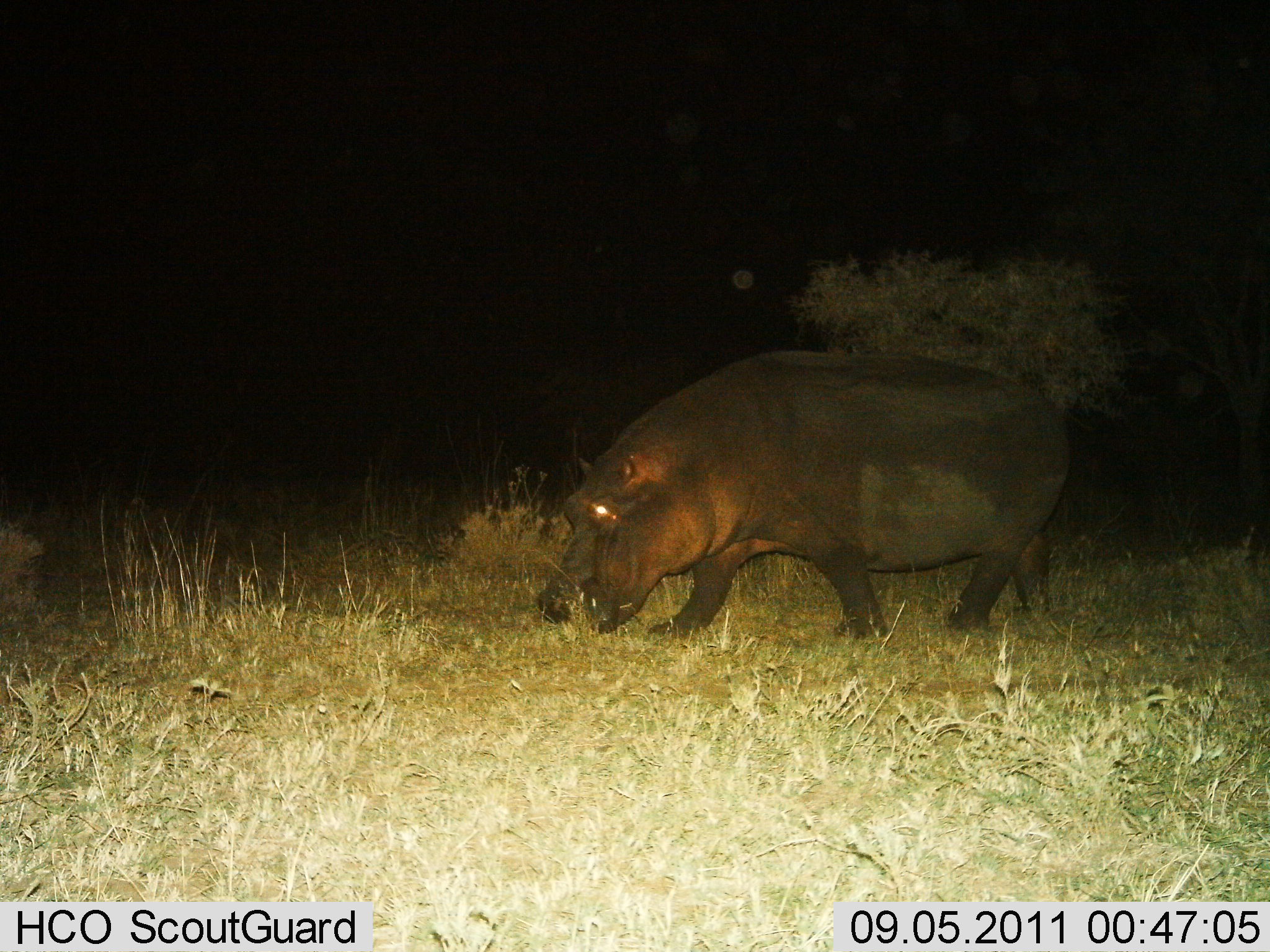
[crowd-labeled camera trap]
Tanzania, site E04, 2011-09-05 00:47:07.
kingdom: Animalia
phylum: Chordata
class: Mammalia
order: Artiodactyla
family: Hippopotamidae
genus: Hippopotamus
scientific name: Hippopotamus amphibius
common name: hippopotamus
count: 1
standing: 9%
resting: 0%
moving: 82%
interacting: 0%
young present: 0%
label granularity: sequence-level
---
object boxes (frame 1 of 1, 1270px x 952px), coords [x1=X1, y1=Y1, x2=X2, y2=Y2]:
animal: [x1=534, y1=344, x2=1076, y2=644]